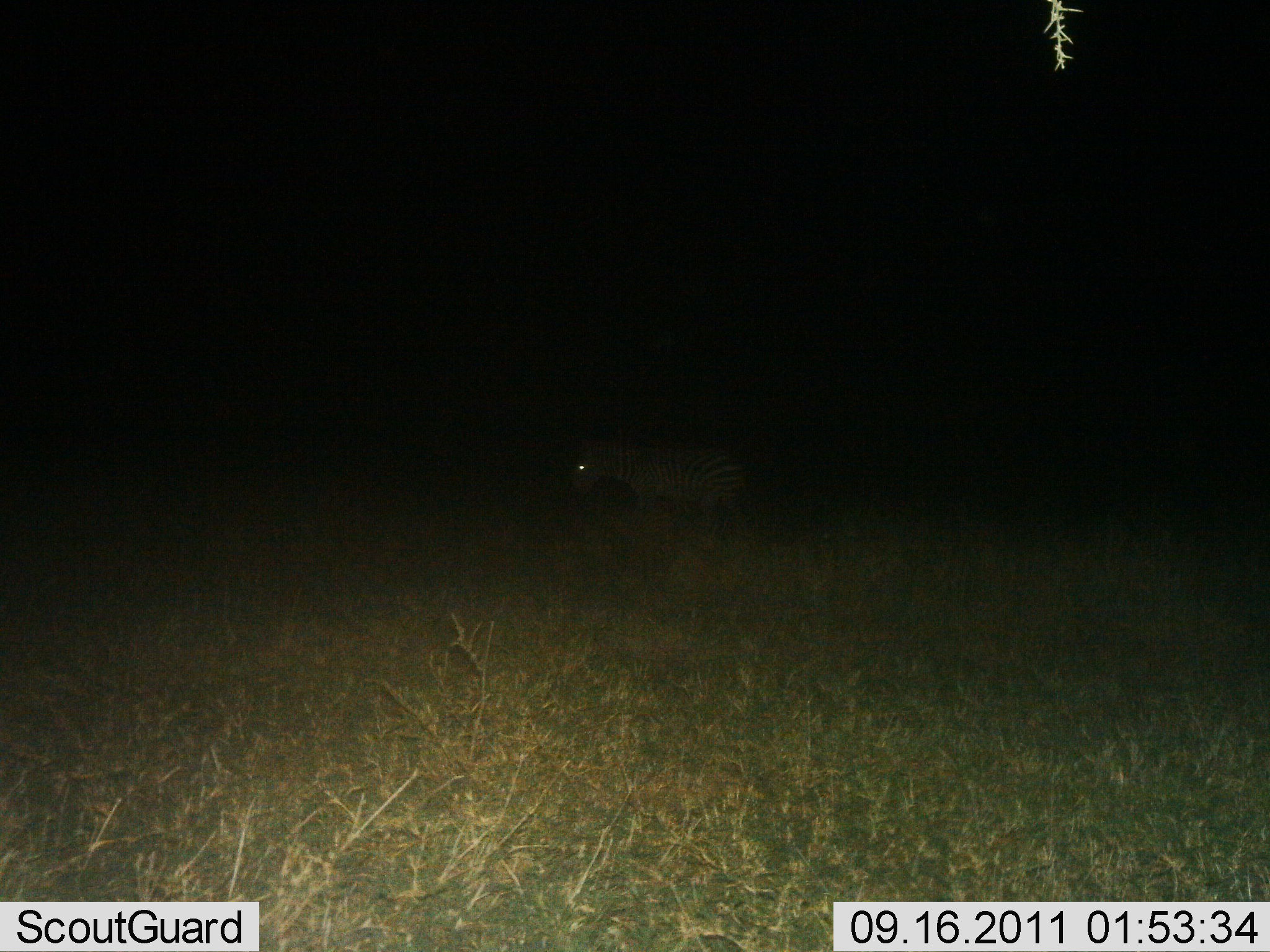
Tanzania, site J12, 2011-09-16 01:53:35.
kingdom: Animalia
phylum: Chordata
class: Mammalia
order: Perissodactyla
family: Equidae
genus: Equus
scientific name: Equus quagga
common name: plains zebra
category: zebra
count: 1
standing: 55%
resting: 0%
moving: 36%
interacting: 0%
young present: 0%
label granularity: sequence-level